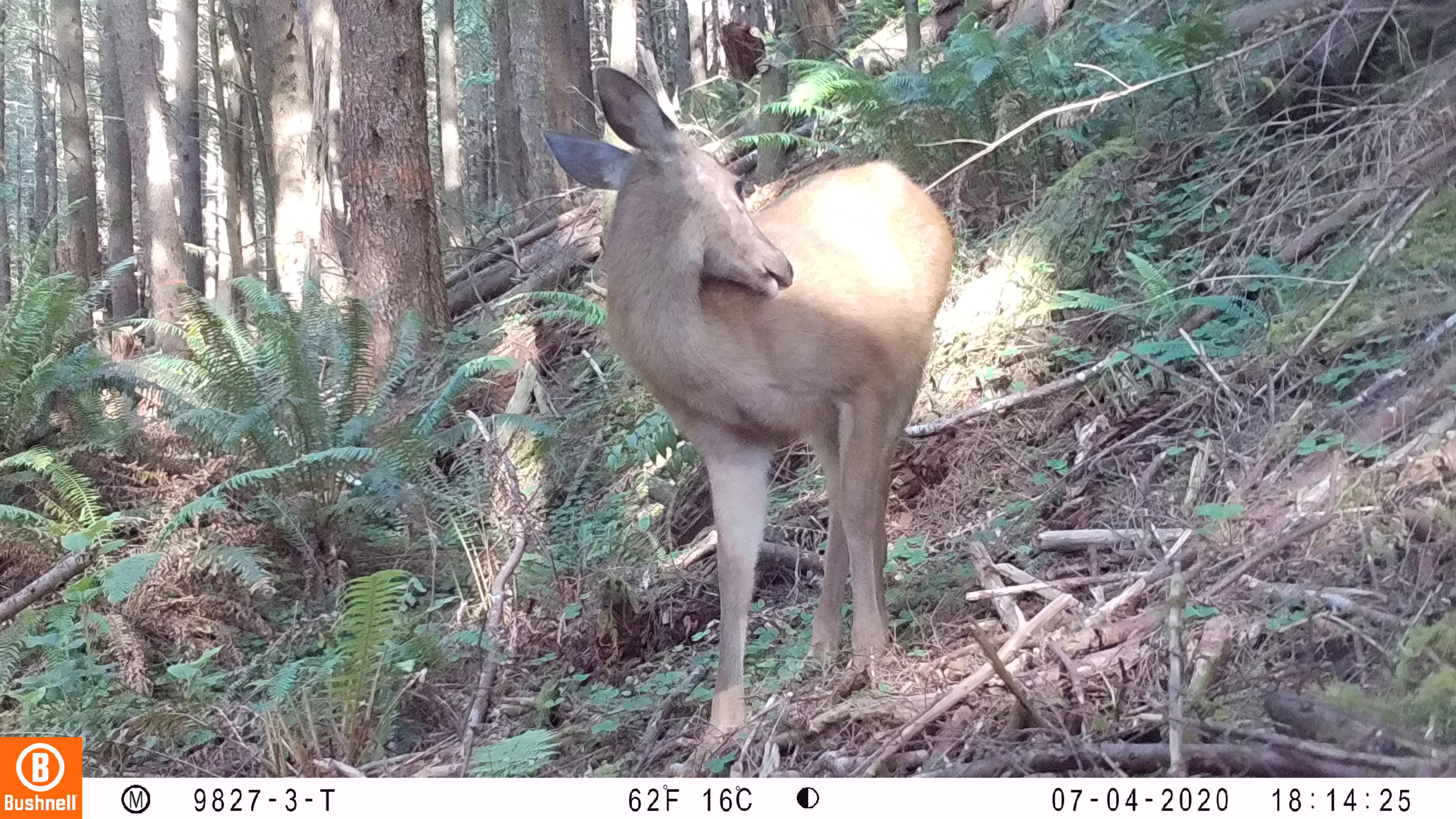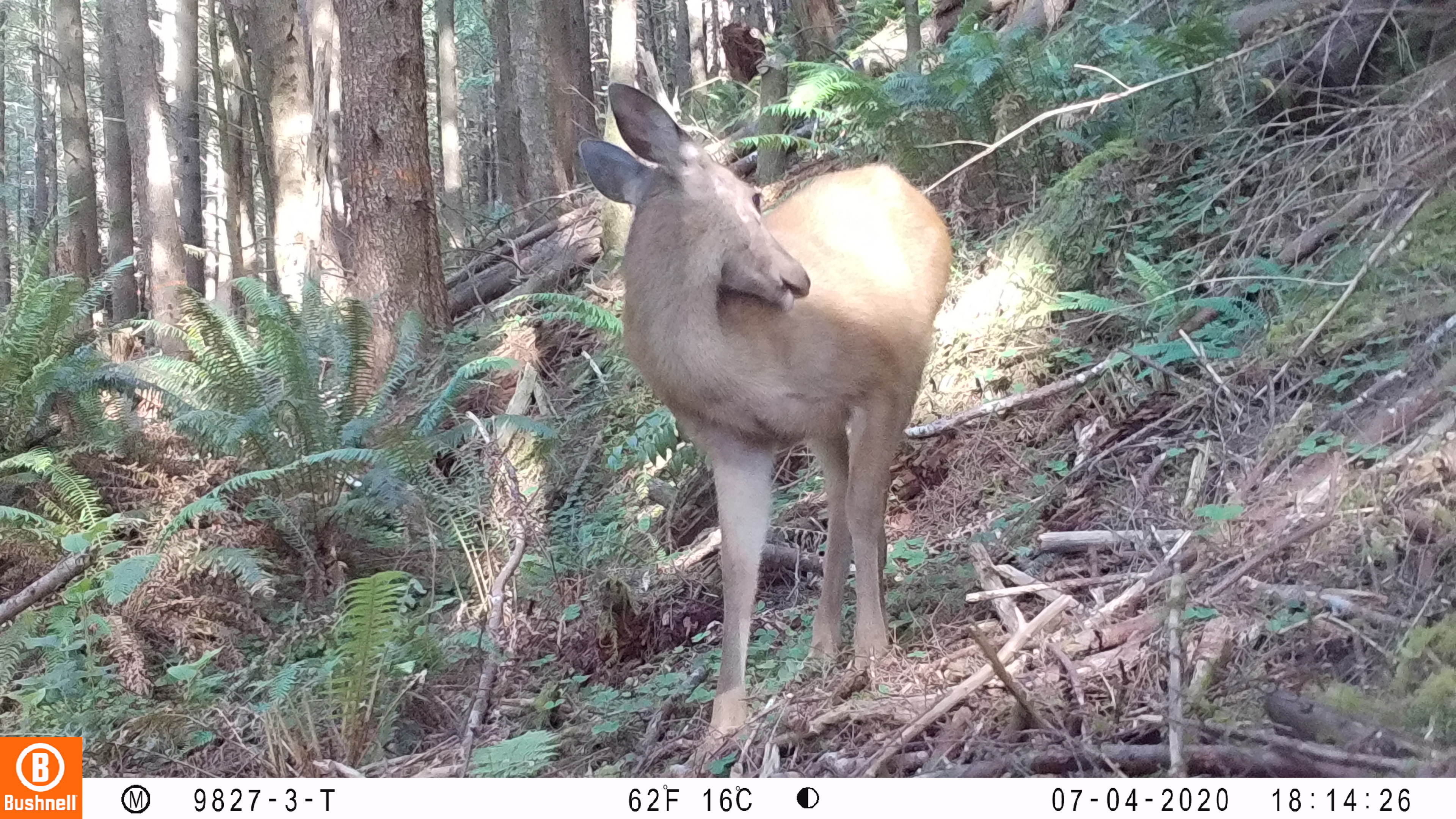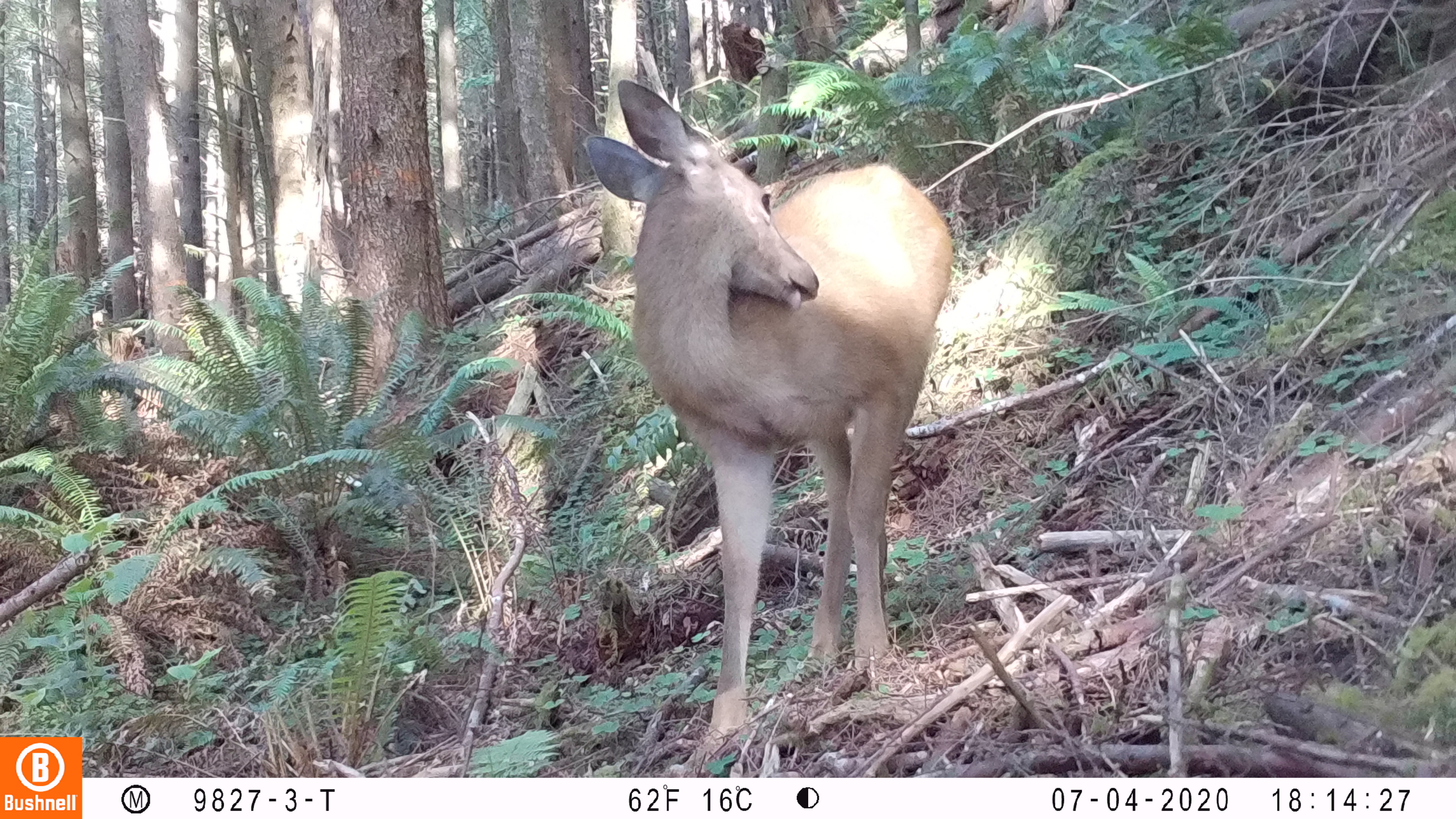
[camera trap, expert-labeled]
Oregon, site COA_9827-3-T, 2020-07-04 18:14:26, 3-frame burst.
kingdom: Animalia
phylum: Chordata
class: Mammalia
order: Artiodactyla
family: Cervidae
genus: Odocoileus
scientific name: Odocoileus hemionus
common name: black-tailed deer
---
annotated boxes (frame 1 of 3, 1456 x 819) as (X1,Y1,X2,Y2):
black-tailed deer: (529,63,963,753)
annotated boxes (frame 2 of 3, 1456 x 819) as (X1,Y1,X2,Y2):
black-tailed deer: (554,69,958,757)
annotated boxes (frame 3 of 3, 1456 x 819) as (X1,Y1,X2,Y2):
black-tailed deer: (569,68,963,758)